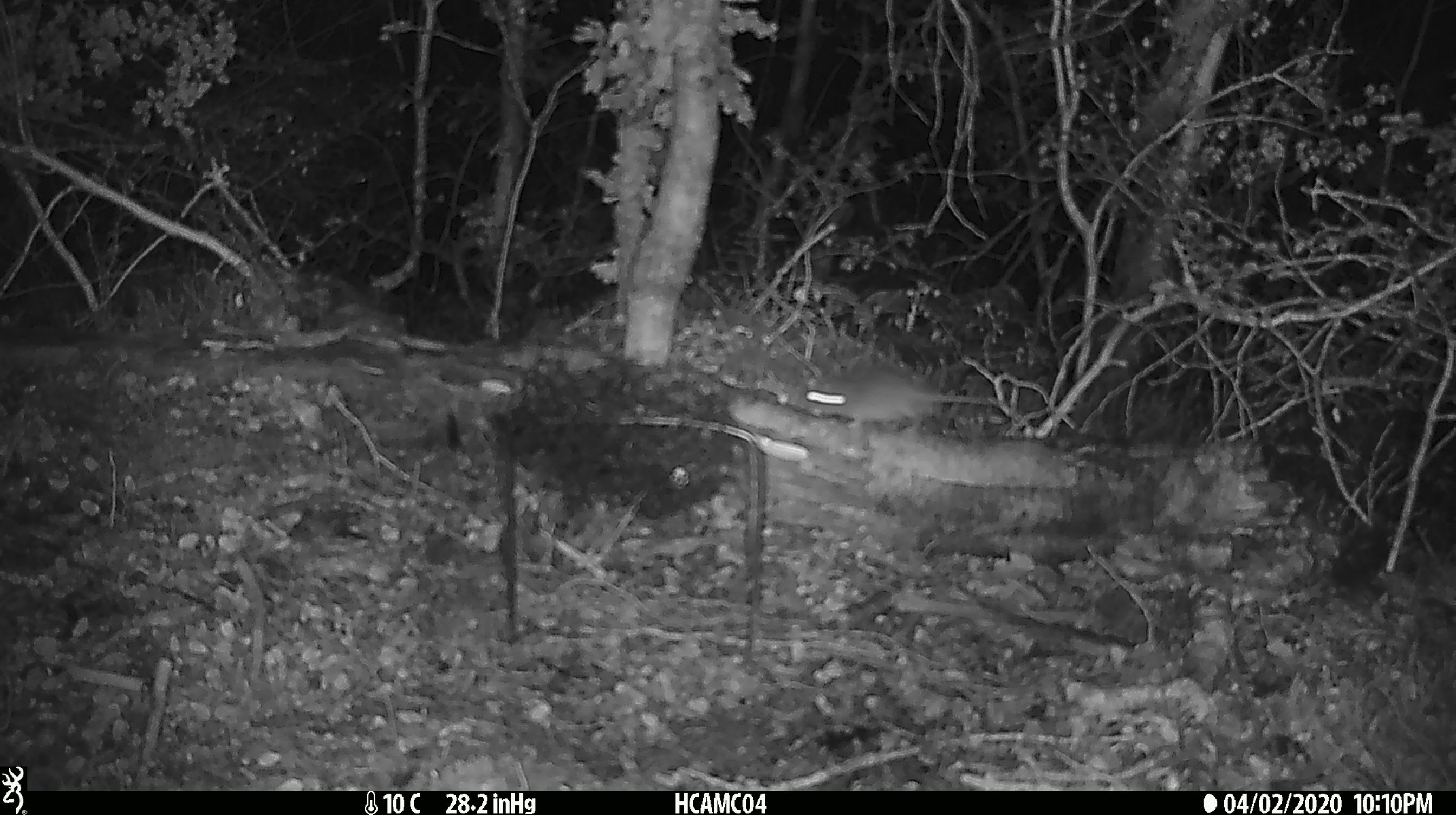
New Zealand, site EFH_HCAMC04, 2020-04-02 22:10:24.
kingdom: Animalia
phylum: Chordata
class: Mammalia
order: Rodentia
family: Muridae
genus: Mus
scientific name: Mus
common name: mouse